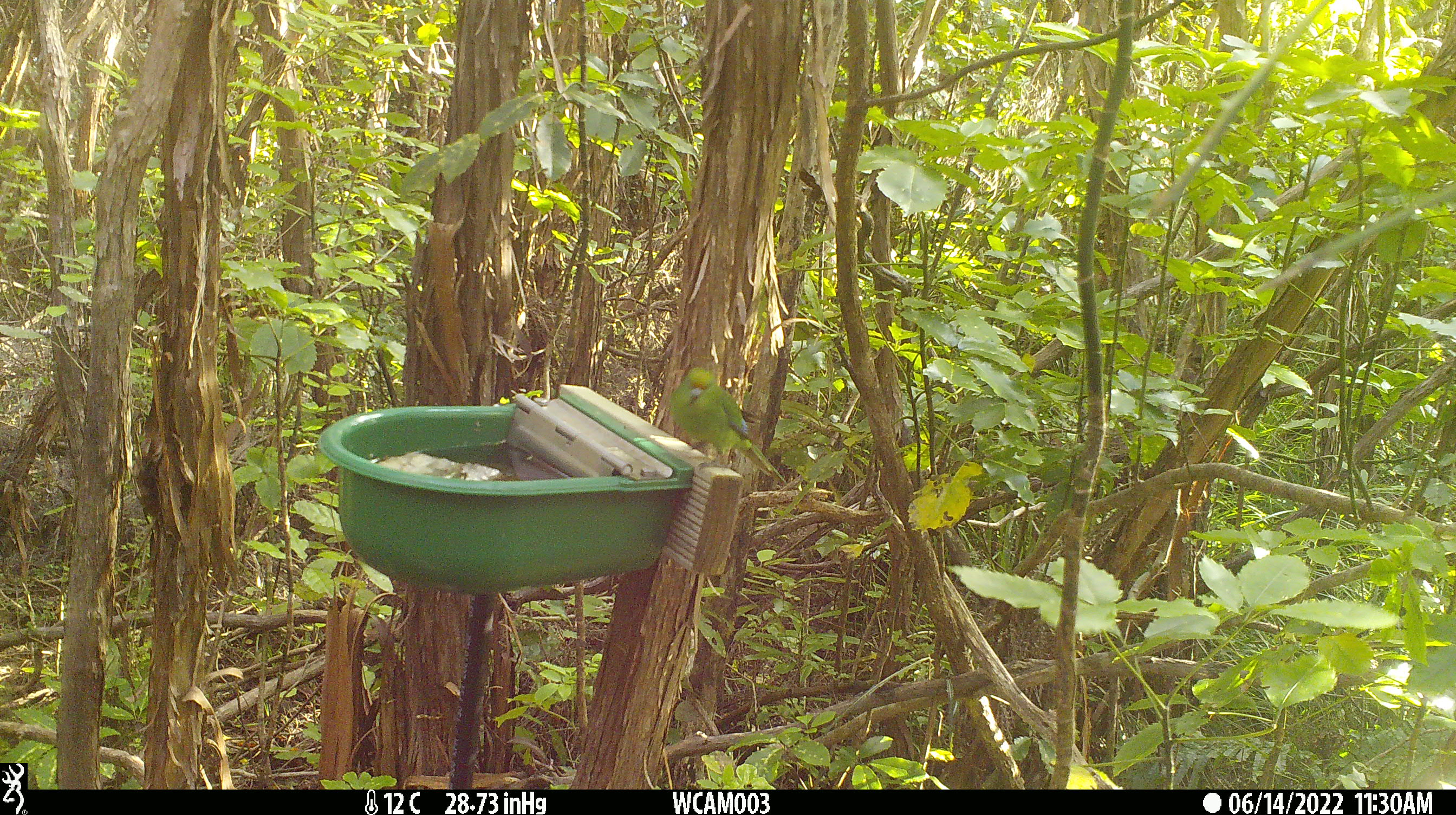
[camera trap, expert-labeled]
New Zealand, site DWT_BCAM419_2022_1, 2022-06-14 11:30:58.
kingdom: Animalia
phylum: Chordata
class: Aves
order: Psittaciformes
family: Psittaculidae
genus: Cyanoramphus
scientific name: Cyanoramphus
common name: parakeet